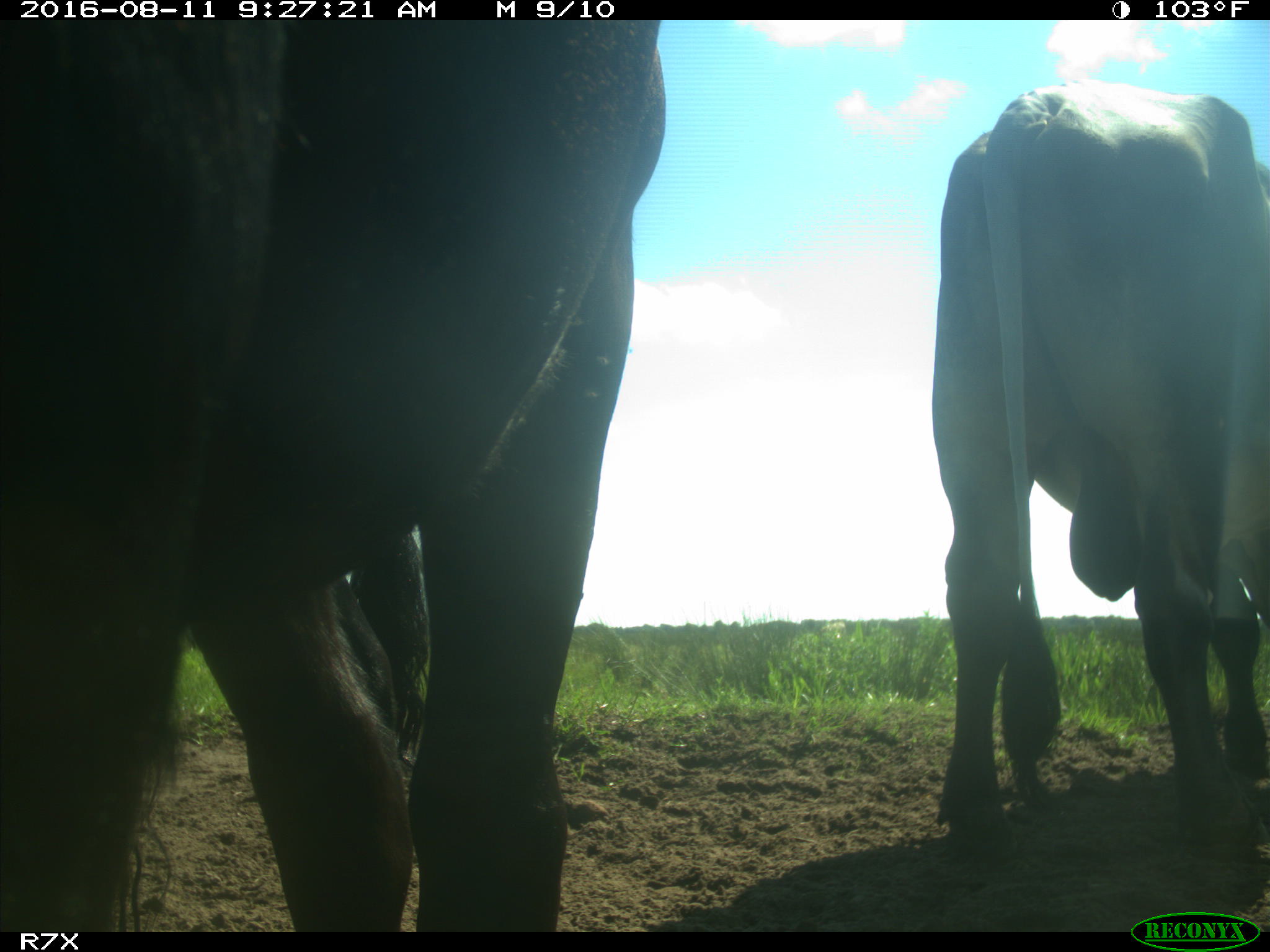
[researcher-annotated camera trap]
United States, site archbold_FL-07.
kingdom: Animalia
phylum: Chordata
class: Mammalia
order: Artiodactyla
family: Bovidae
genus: Bos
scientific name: Bos taurus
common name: domestic cow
Bos taurus (domestic cow).